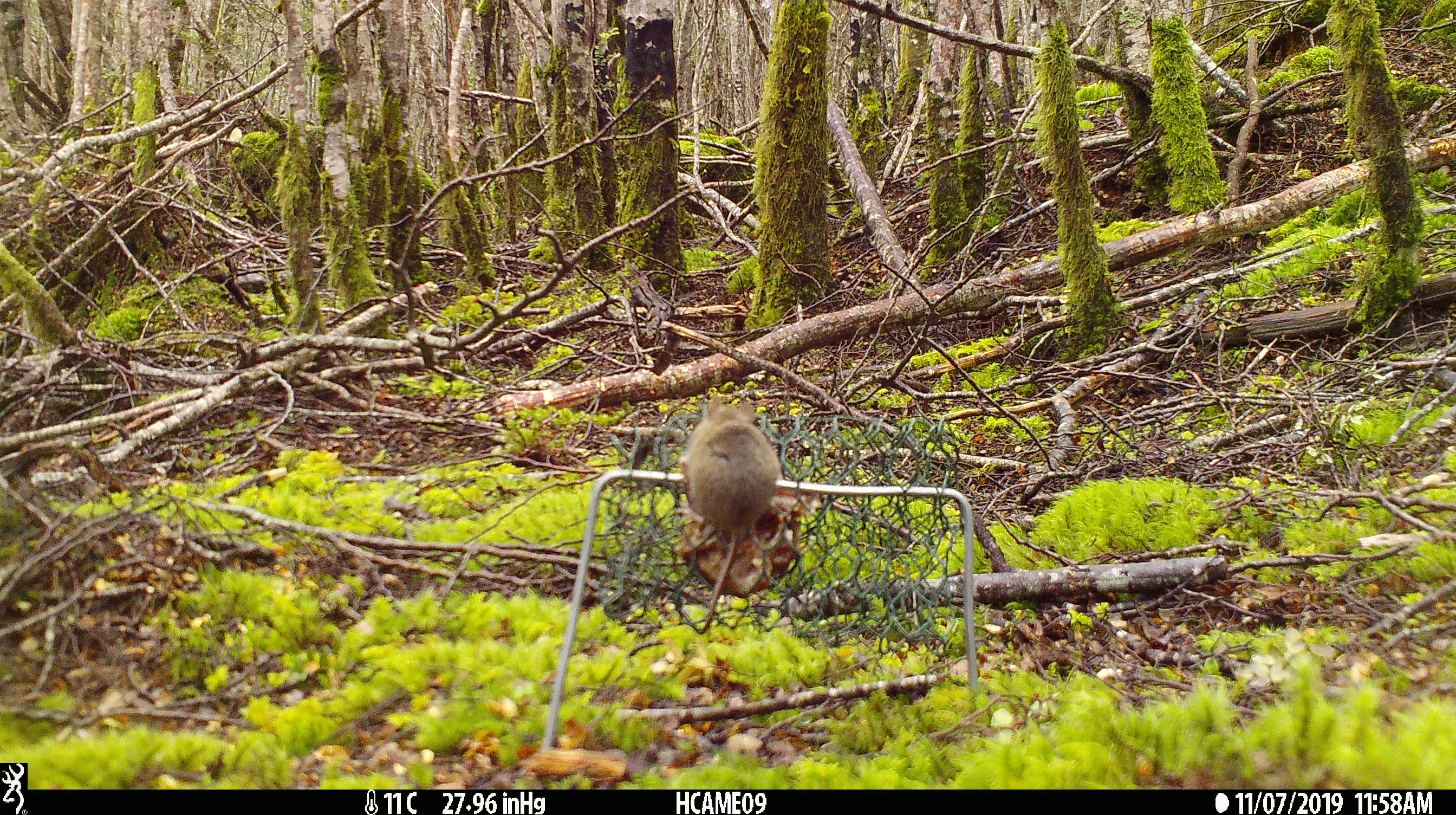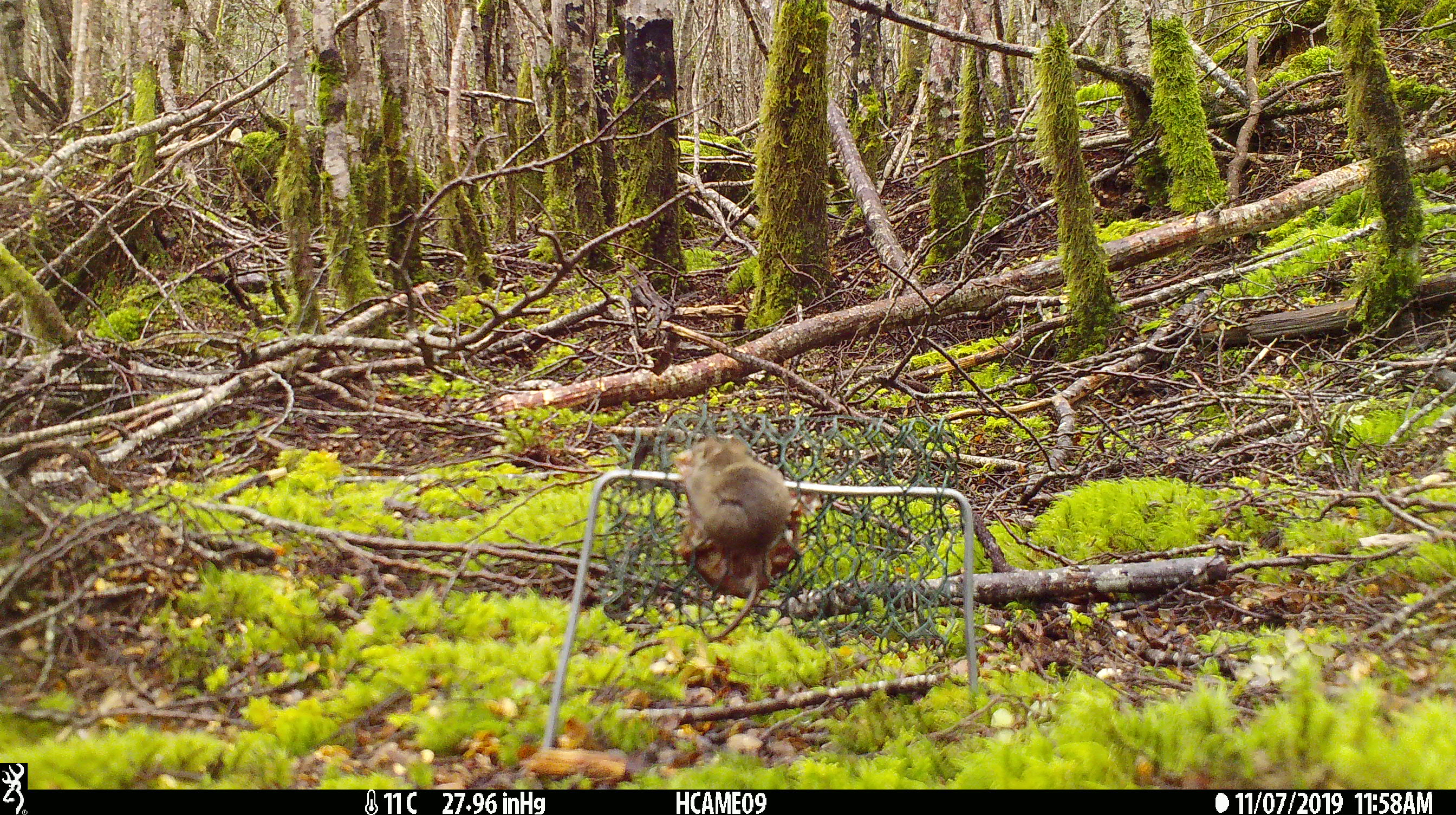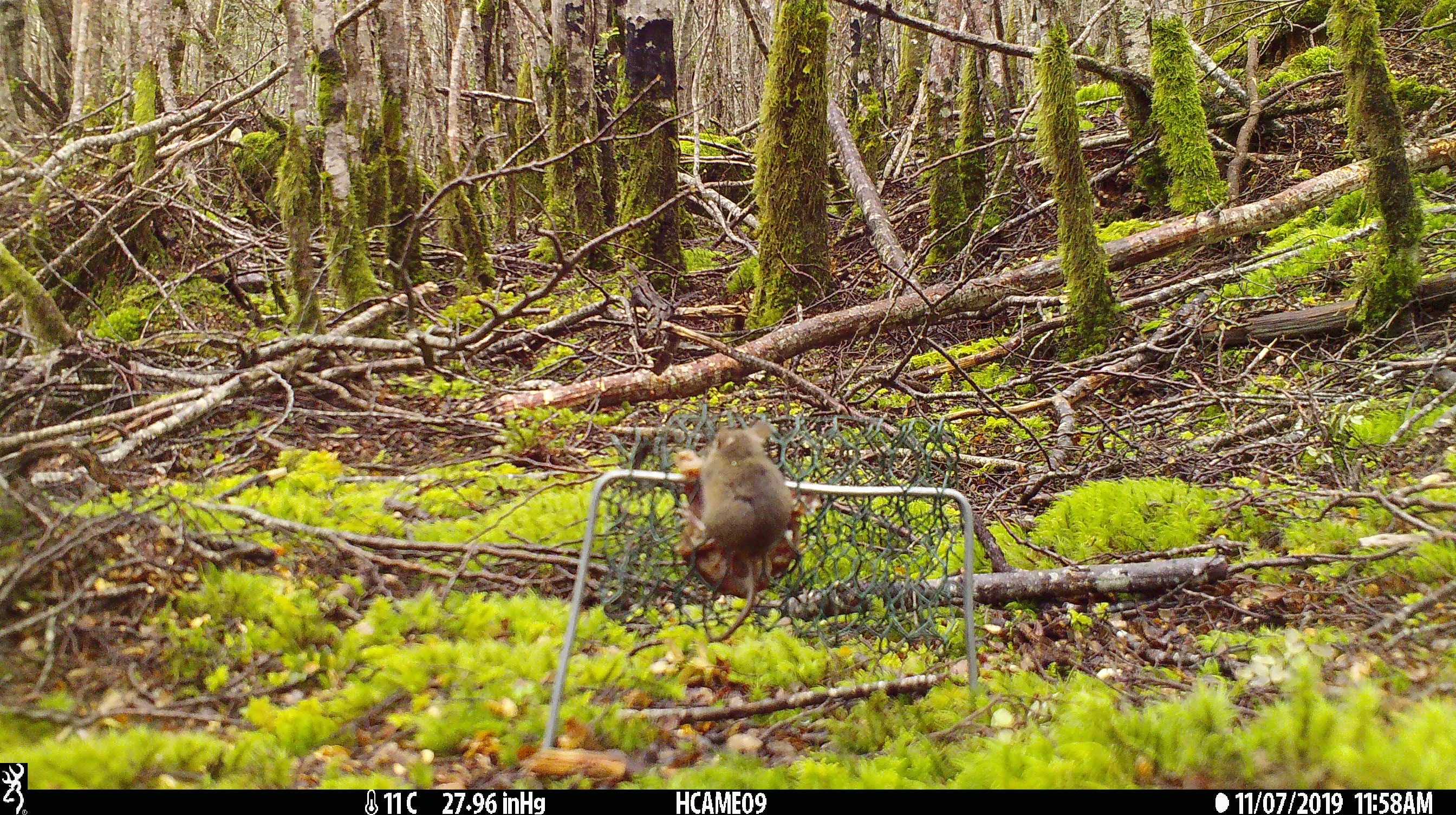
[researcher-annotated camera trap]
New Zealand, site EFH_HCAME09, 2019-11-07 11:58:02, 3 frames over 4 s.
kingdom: Animalia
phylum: Chordata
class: Mammalia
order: Rodentia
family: Muridae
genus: Mus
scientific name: Mus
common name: mouse